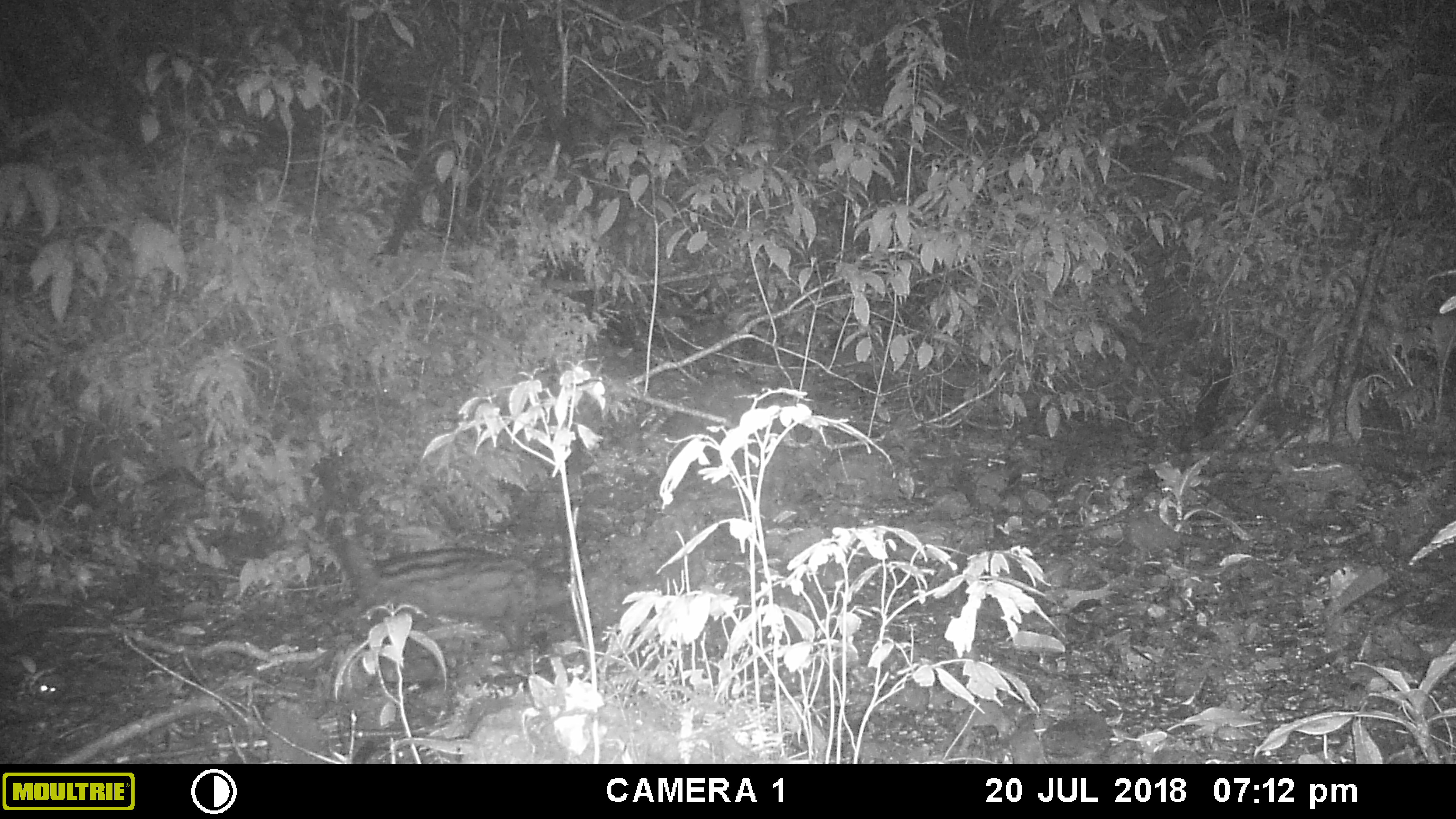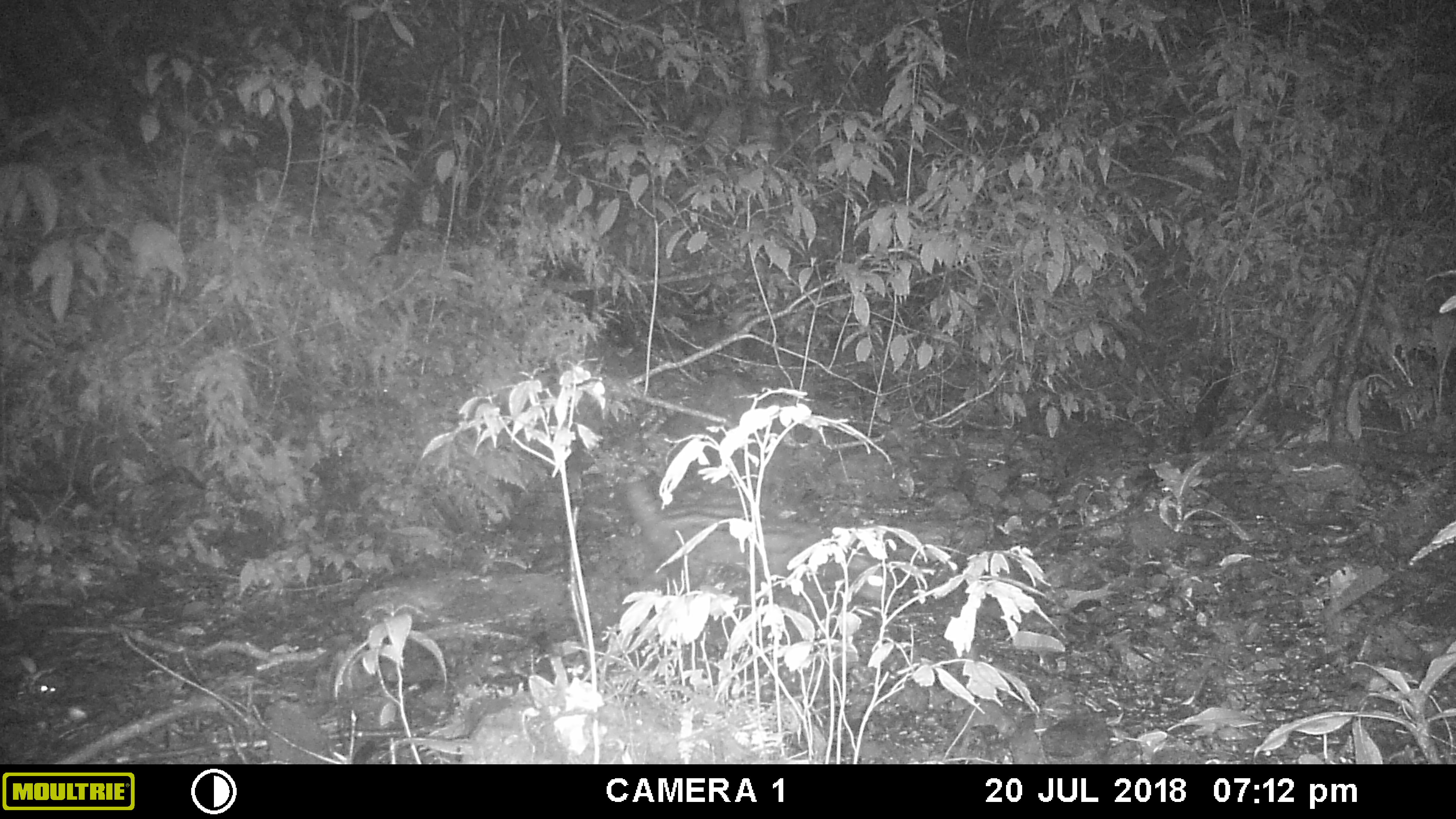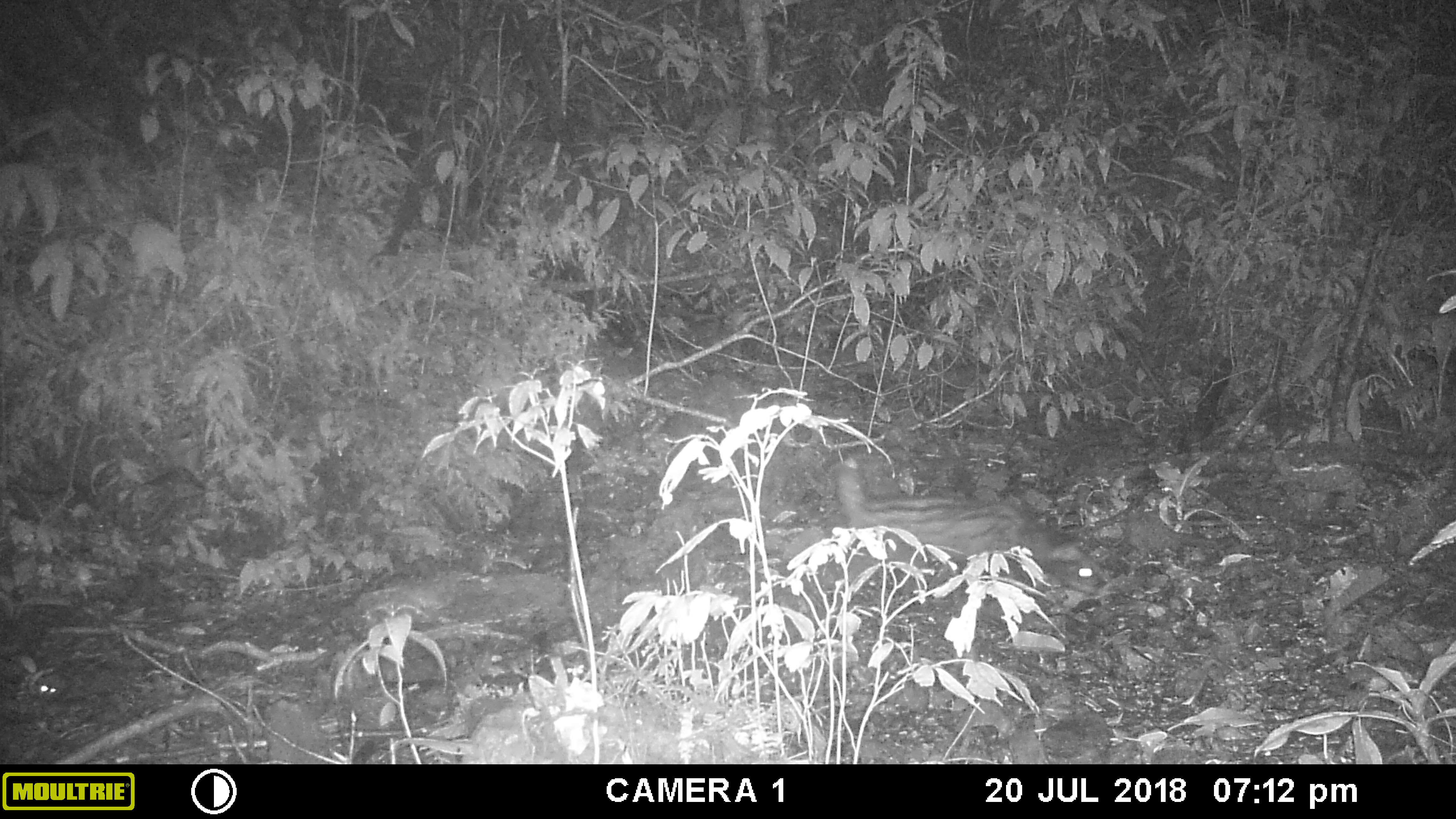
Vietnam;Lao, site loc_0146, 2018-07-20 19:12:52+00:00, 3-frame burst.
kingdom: Animalia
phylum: Chordata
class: Mammalia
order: Carnivora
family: Viverridae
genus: Paradoxurus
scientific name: Paradoxurus hermaphroditus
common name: common palm civet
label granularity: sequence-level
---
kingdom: Animalia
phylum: Chordata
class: Mammalia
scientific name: Mammalia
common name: mammal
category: unidentified small mammal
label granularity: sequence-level